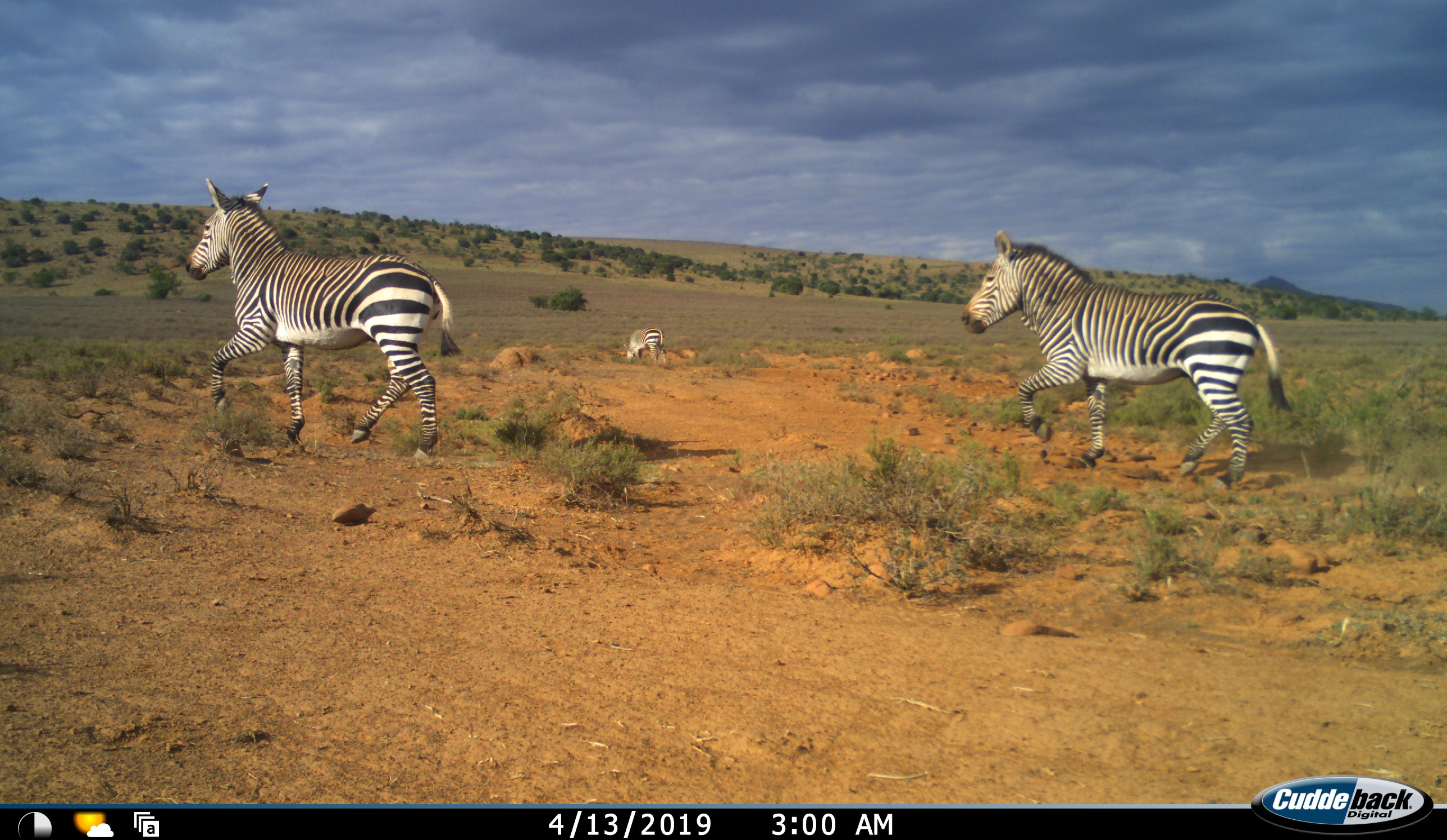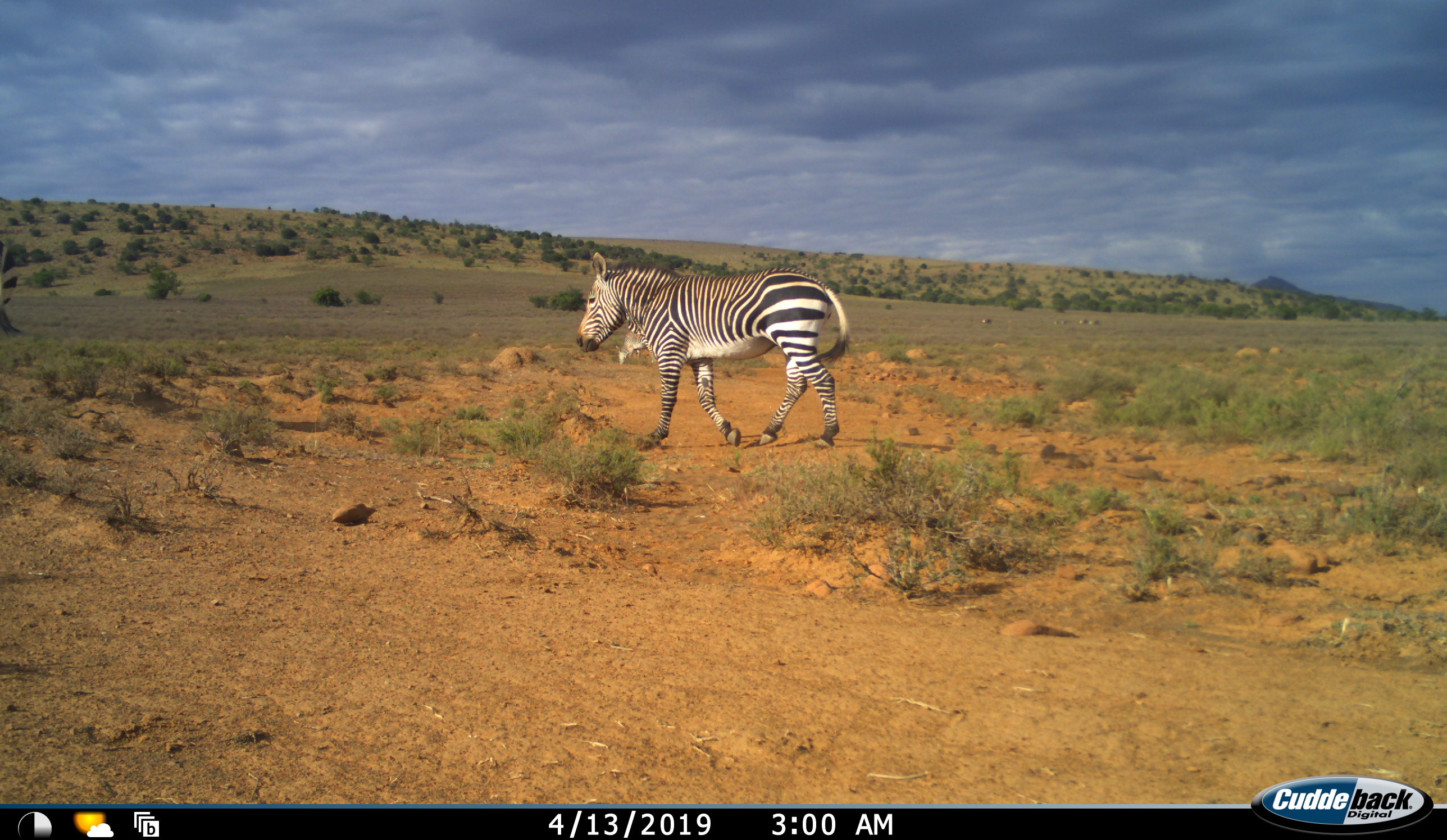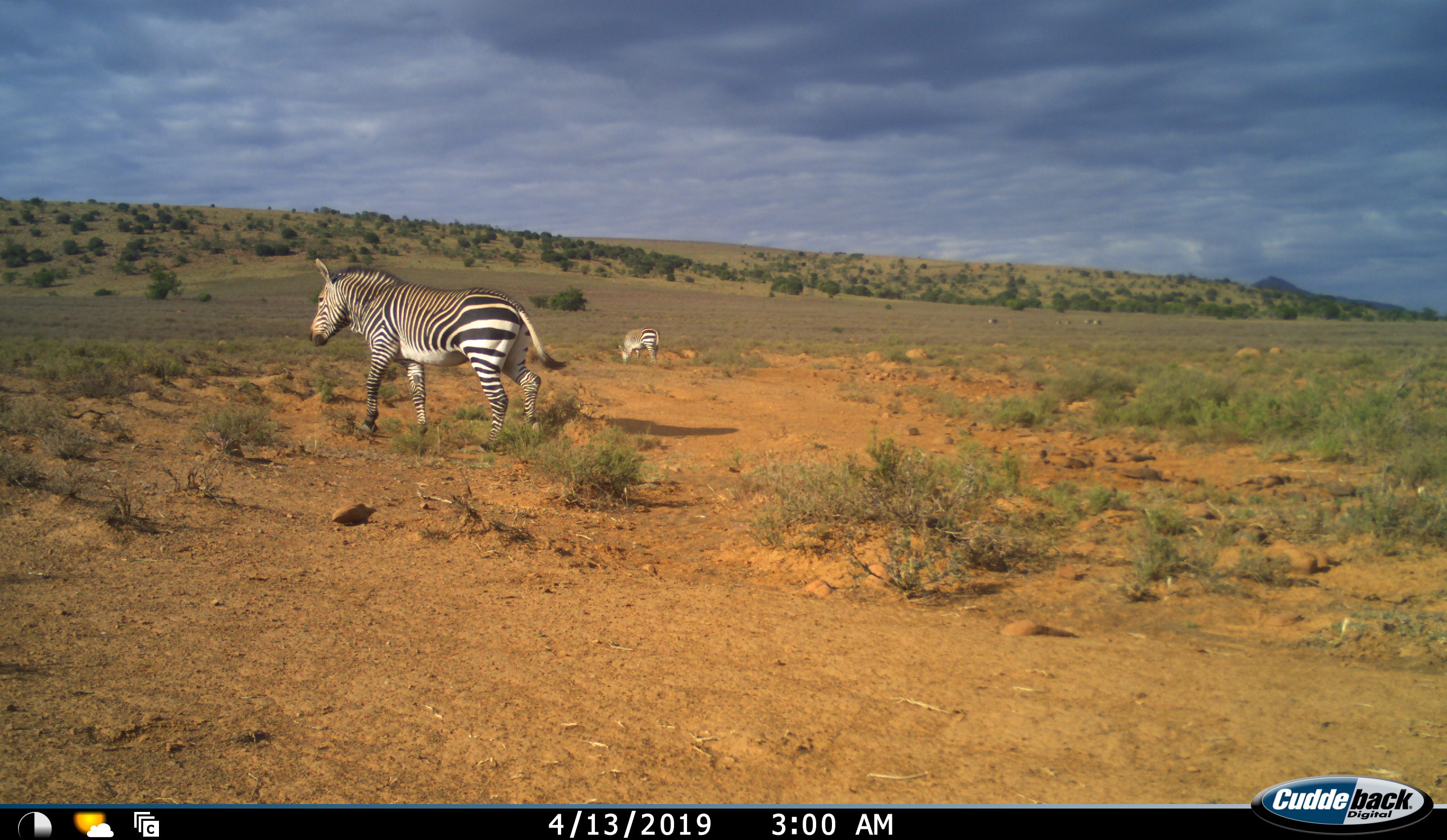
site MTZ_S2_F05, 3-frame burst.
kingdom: Animalia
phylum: Chordata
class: Mammalia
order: Perissodactyla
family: Equidae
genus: Equus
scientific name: Equus zebra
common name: mountain zebra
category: zebramountain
Zebramountain (mountain zebra) (Equus zebra), count 3. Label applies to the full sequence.